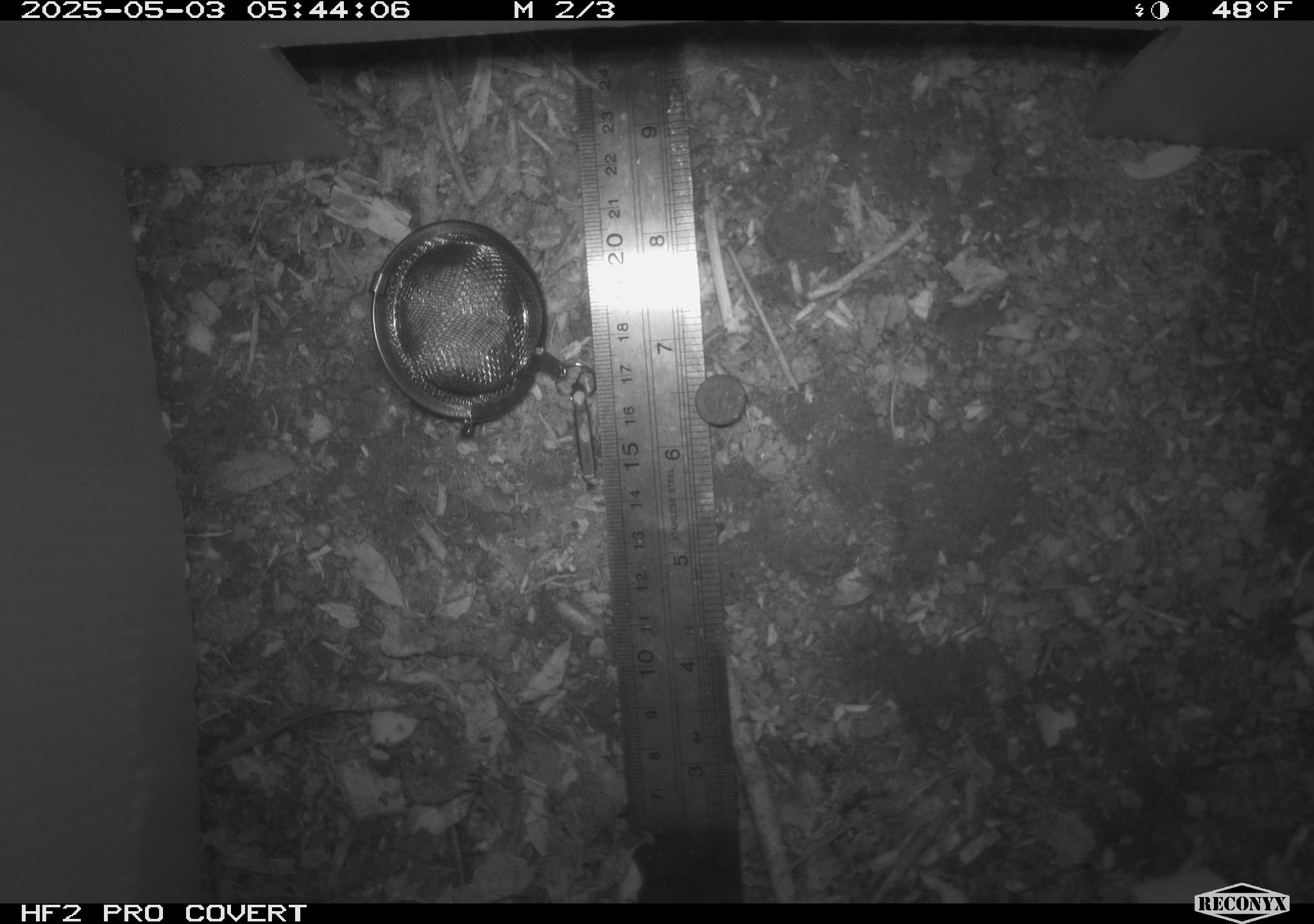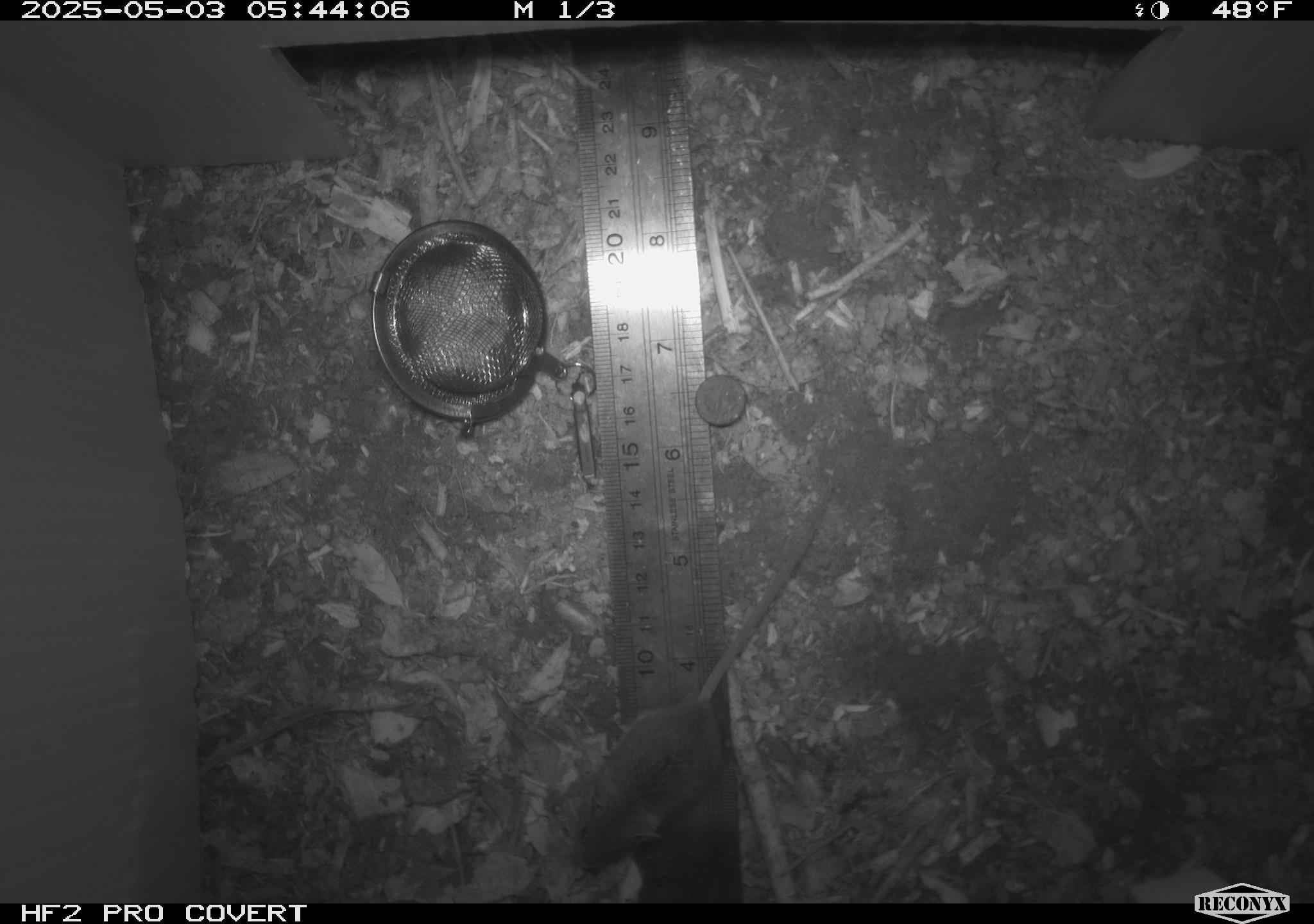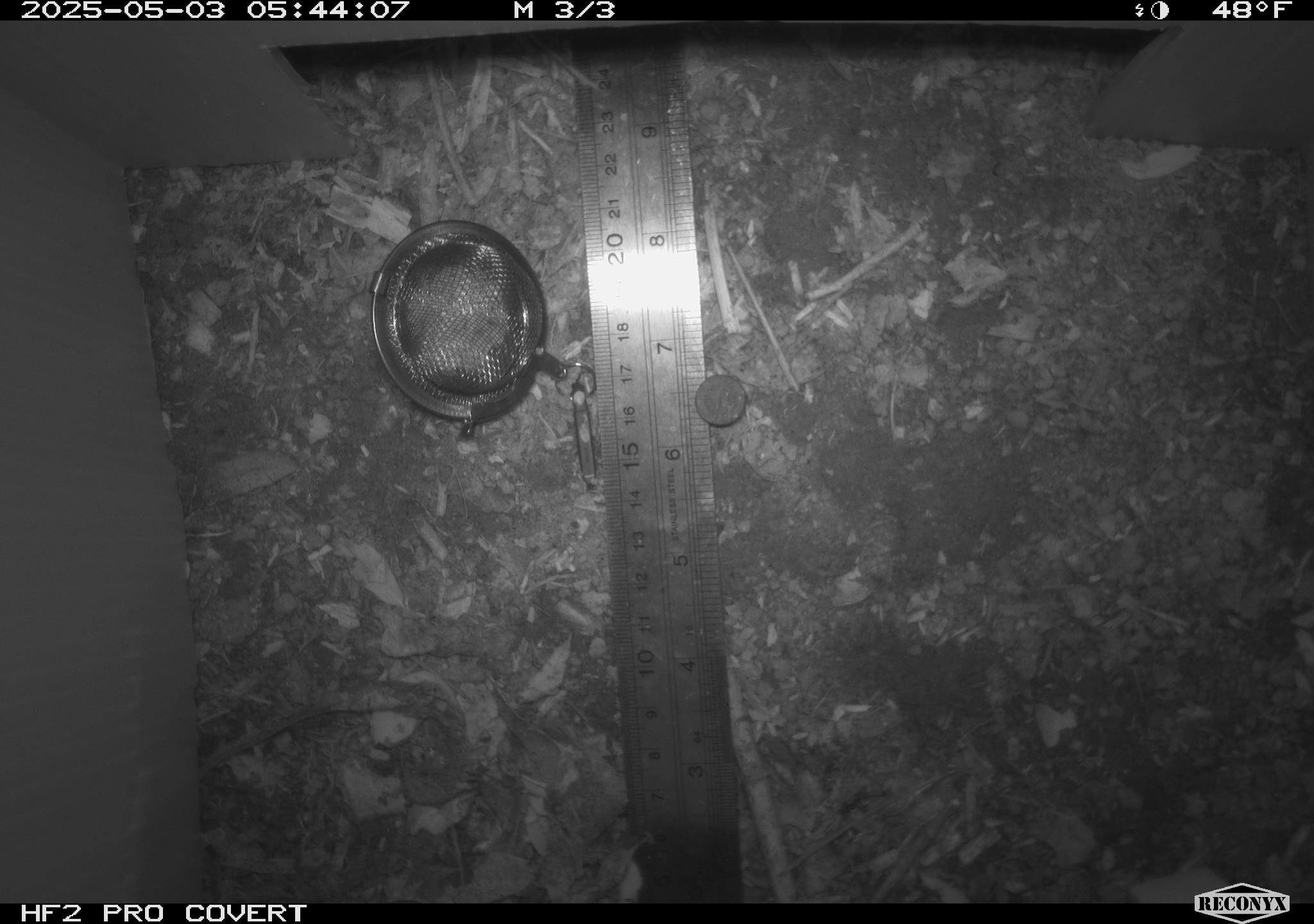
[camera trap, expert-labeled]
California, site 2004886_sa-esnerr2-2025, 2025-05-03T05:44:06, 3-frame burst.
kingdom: Animalia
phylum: Chordata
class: Mammalia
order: Rodentia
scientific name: Rodentia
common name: rodent